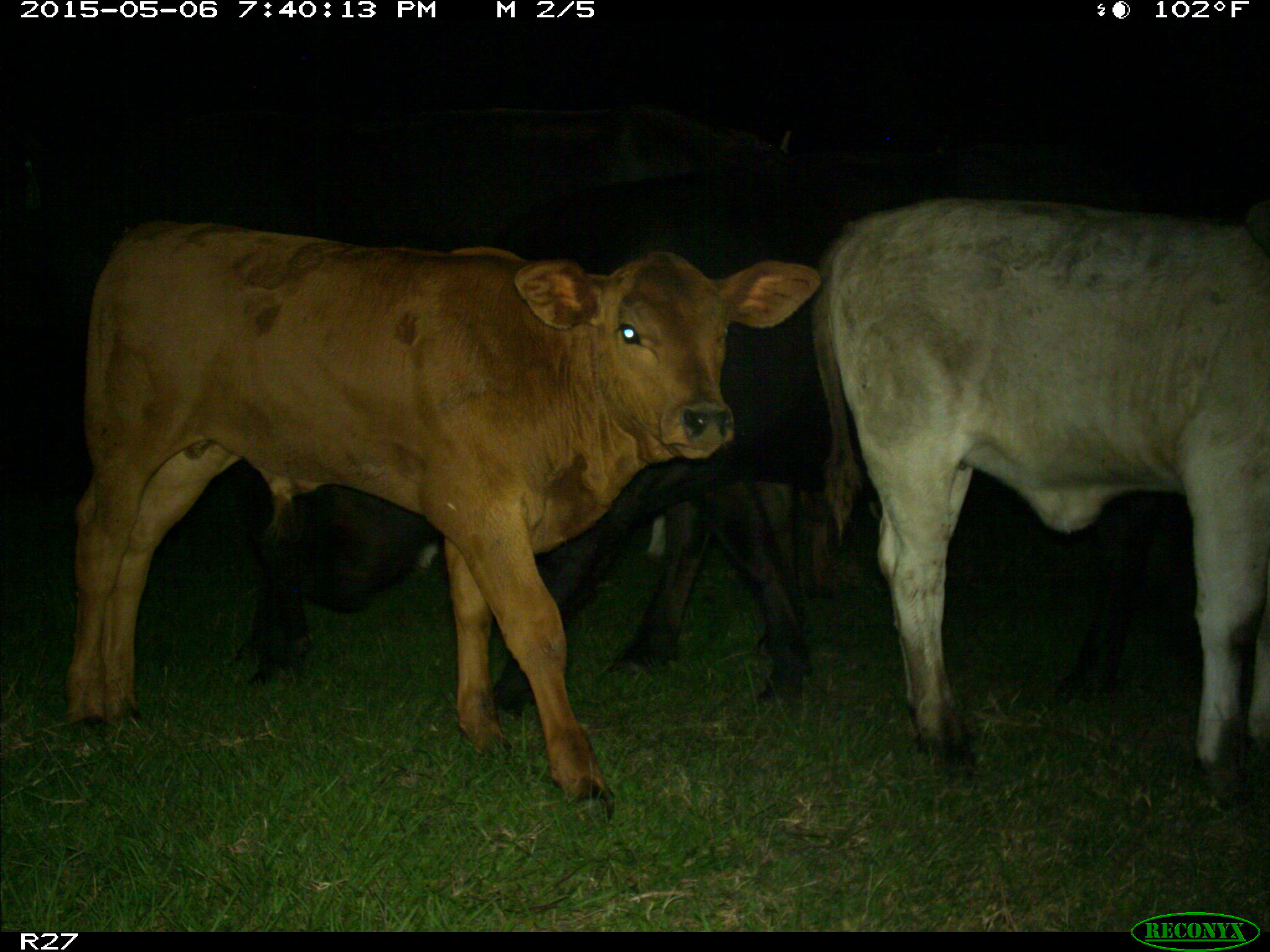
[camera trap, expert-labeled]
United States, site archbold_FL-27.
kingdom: Animalia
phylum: Chordata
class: Mammalia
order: Artiodactyla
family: Bovidae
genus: Bos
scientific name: Bos taurus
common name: domestic cow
Bos taurus (domestic cow).